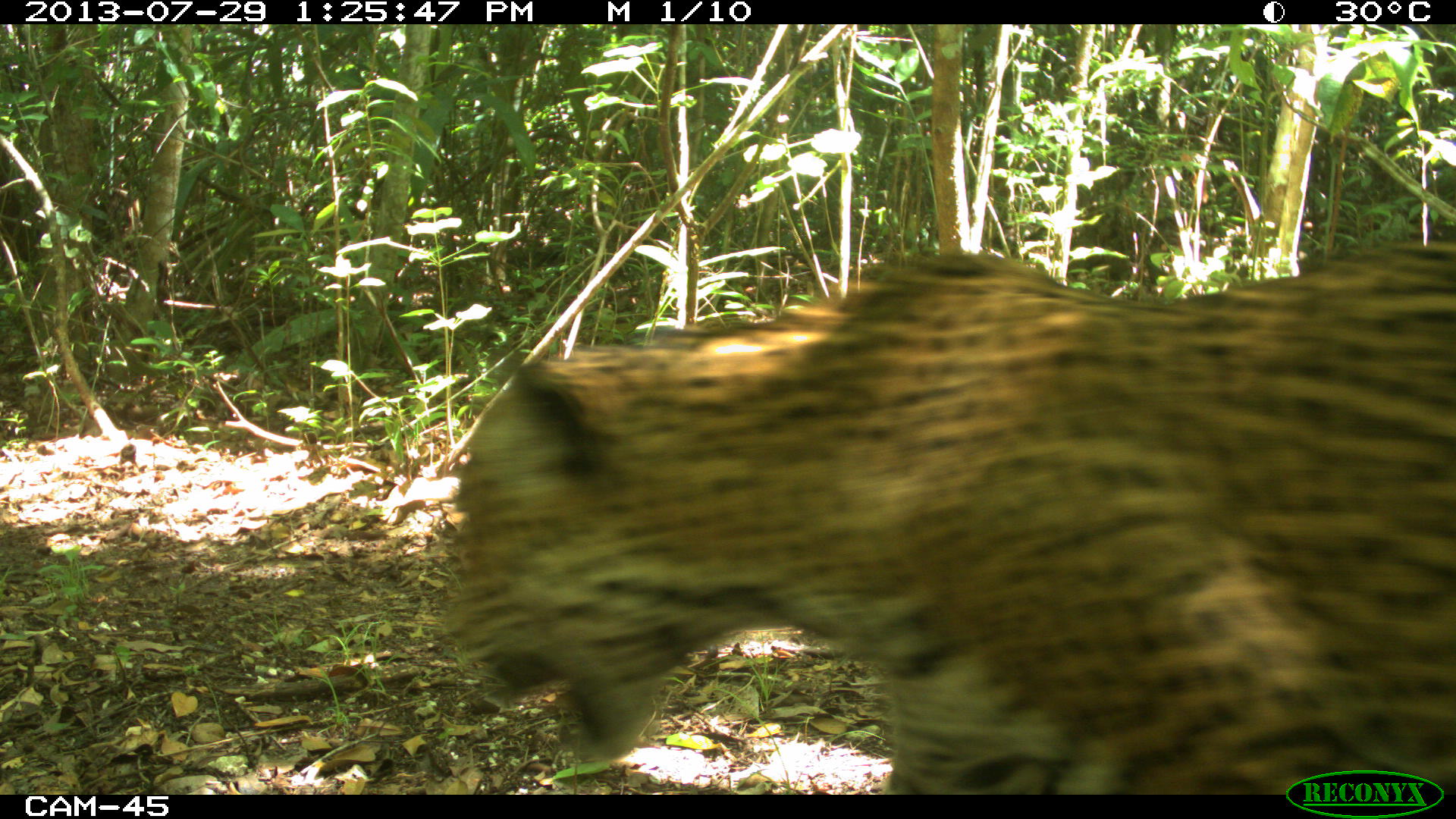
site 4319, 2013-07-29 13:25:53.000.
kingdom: Animalia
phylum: Chordata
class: Mammalia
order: Carnivora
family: Felidae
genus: Panthera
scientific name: Panthera onca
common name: jaguar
Panthera onca (jaguar), count 1, sex male.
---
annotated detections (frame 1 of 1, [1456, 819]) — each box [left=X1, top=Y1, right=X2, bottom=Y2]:
panthera onca: [left=446, top=236, right=1456, bottom=795]